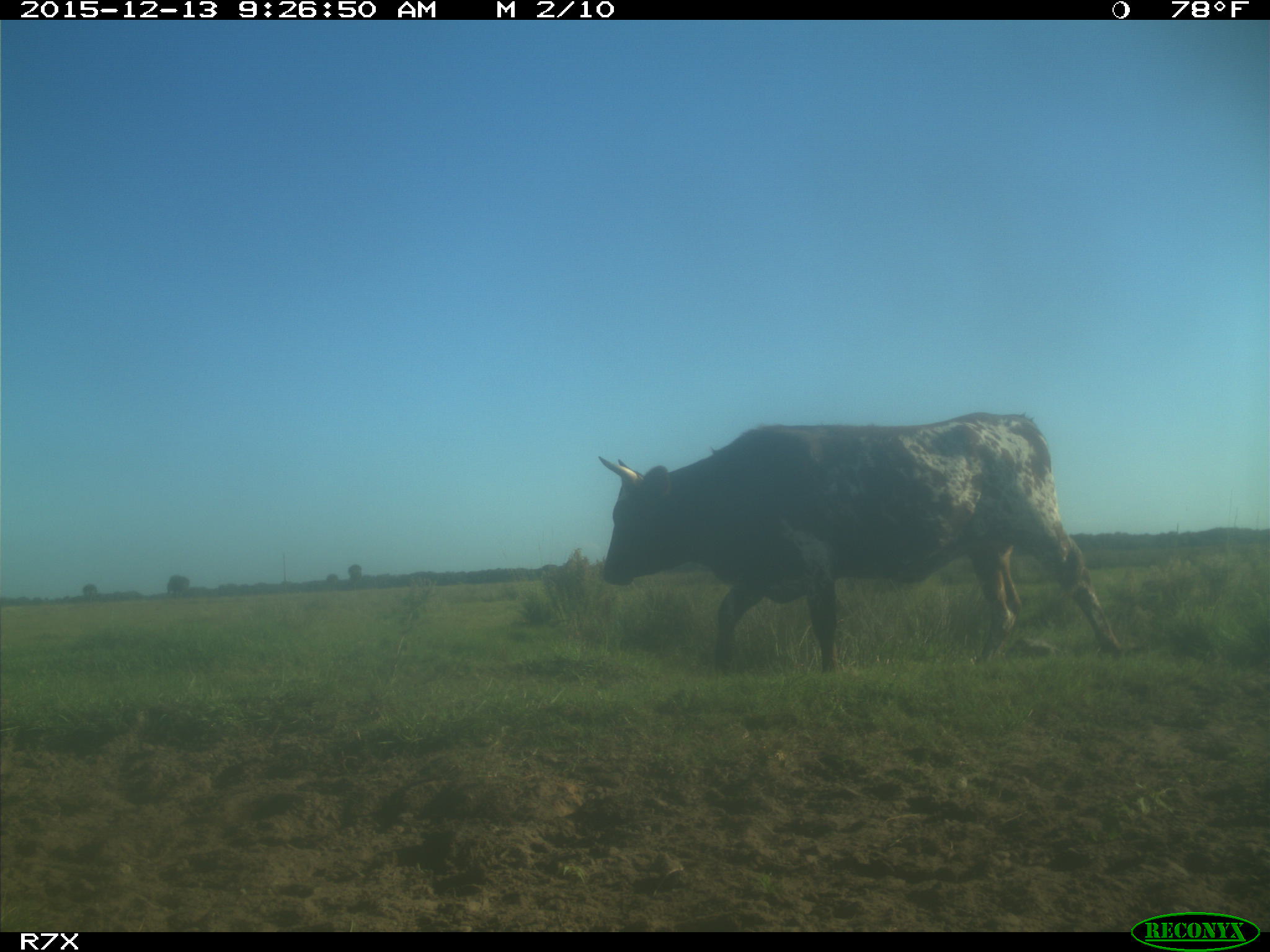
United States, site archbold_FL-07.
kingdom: Animalia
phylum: Chordata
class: Mammalia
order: Artiodactyla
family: Bovidae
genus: Bos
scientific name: Bos taurus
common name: domestic cow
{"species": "Bos taurus (domestic cow)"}